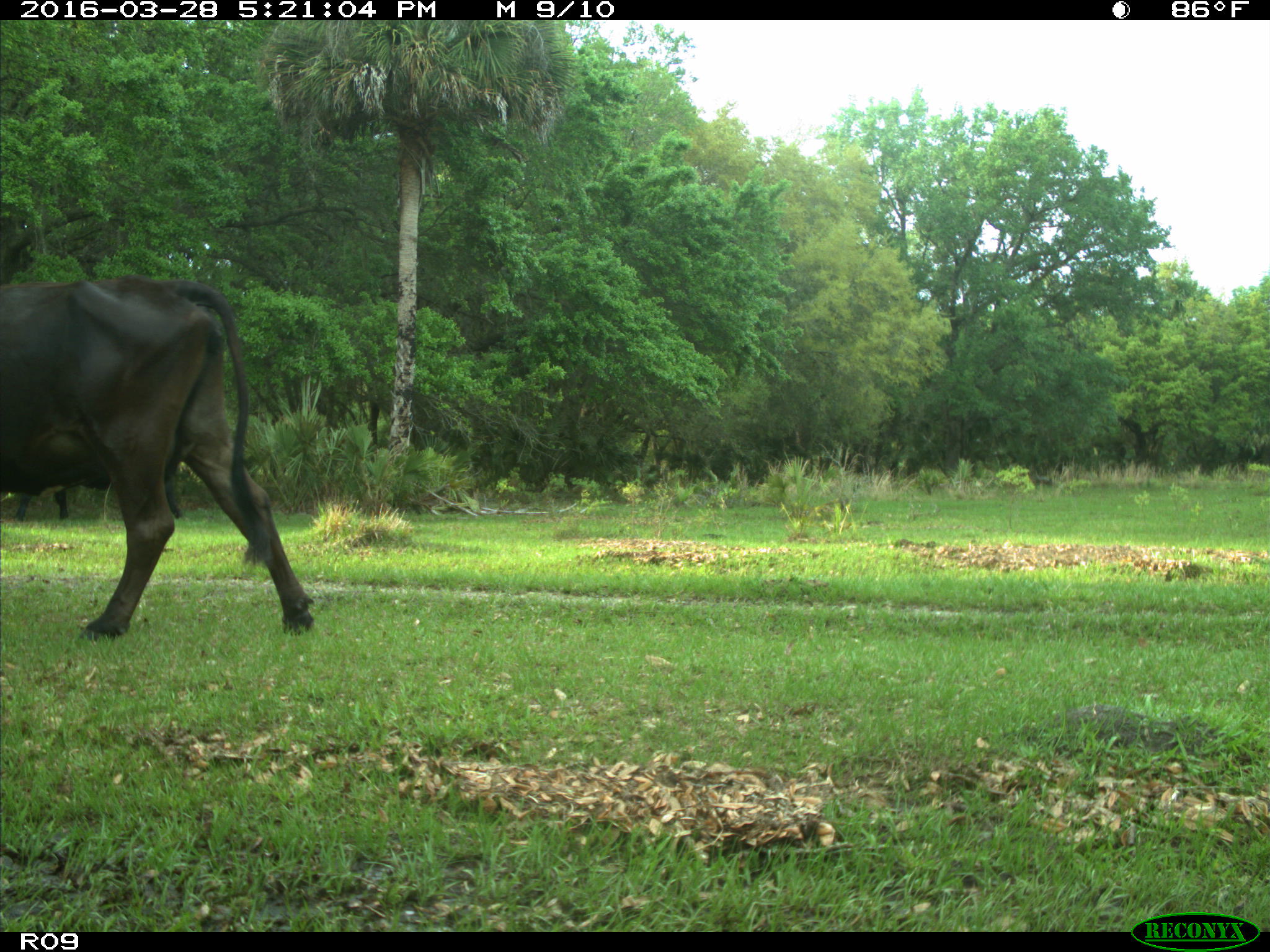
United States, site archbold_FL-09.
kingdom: Animalia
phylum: Chordata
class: Mammalia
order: Artiodactyla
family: Bovidae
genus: Bos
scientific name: Bos taurus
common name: domestic cow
Bos taurus (domestic cow).